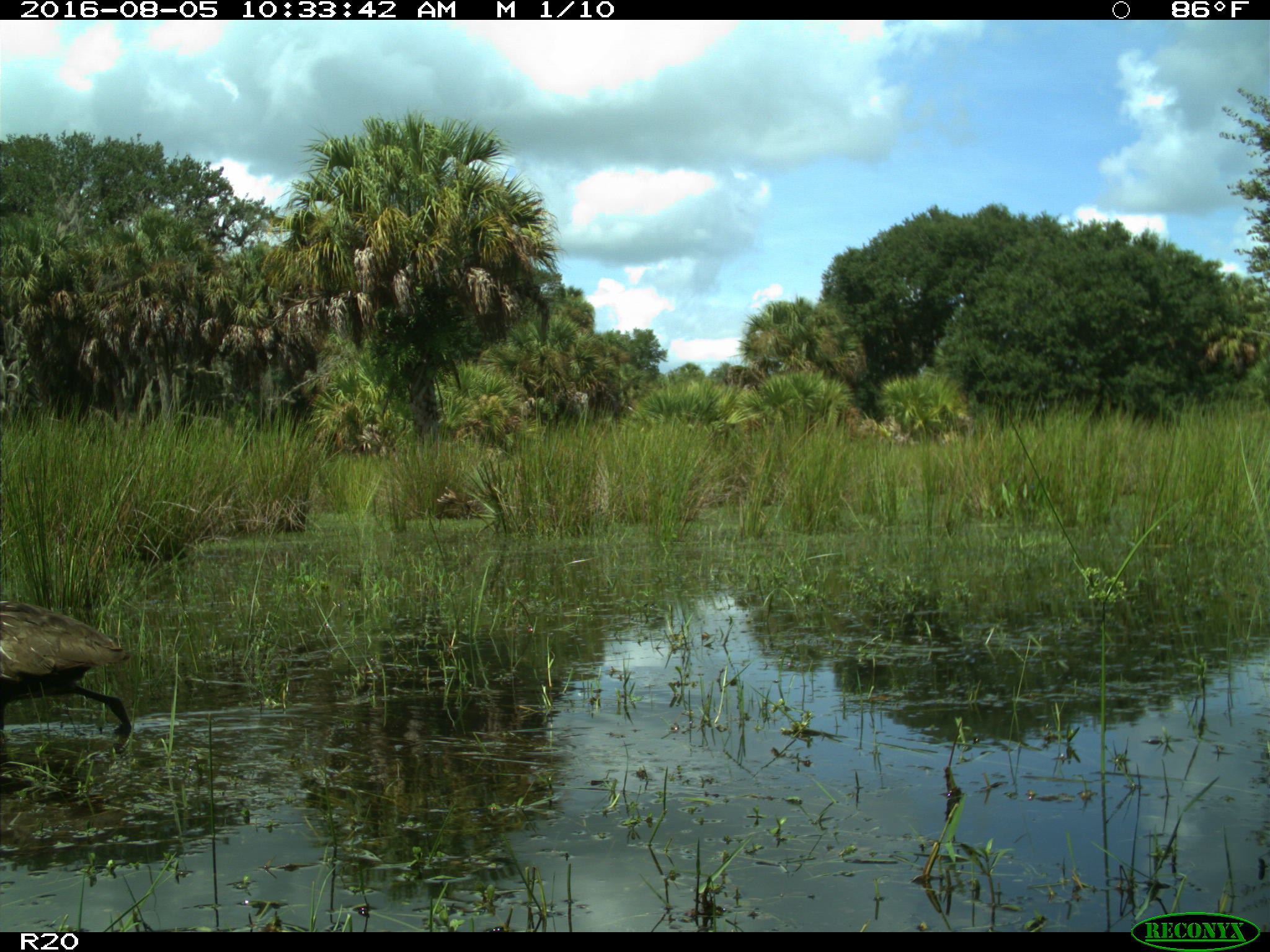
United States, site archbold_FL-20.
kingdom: Animalia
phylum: Chordata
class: Aves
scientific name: Aves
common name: birds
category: unidentified bird